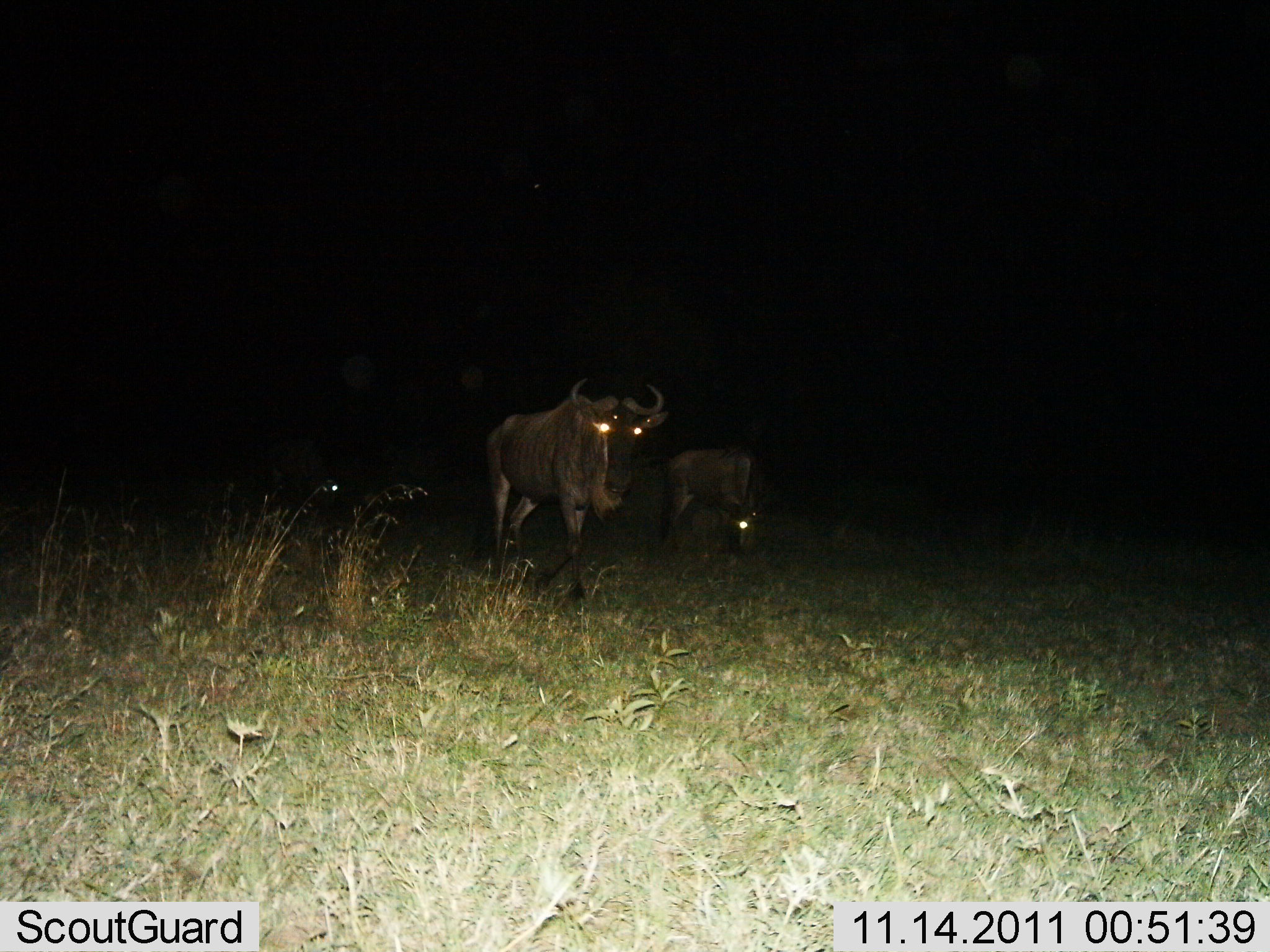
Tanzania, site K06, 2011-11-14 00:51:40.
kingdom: Animalia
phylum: Chordata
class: Mammalia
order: Artiodactyla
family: Bovidae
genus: Connochaetes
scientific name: Connochaetes taurinus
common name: blue wildebeest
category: wildebeest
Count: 3.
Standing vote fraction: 33%.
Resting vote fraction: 0%.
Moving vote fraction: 75%.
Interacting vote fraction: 0%.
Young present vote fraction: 0%.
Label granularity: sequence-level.